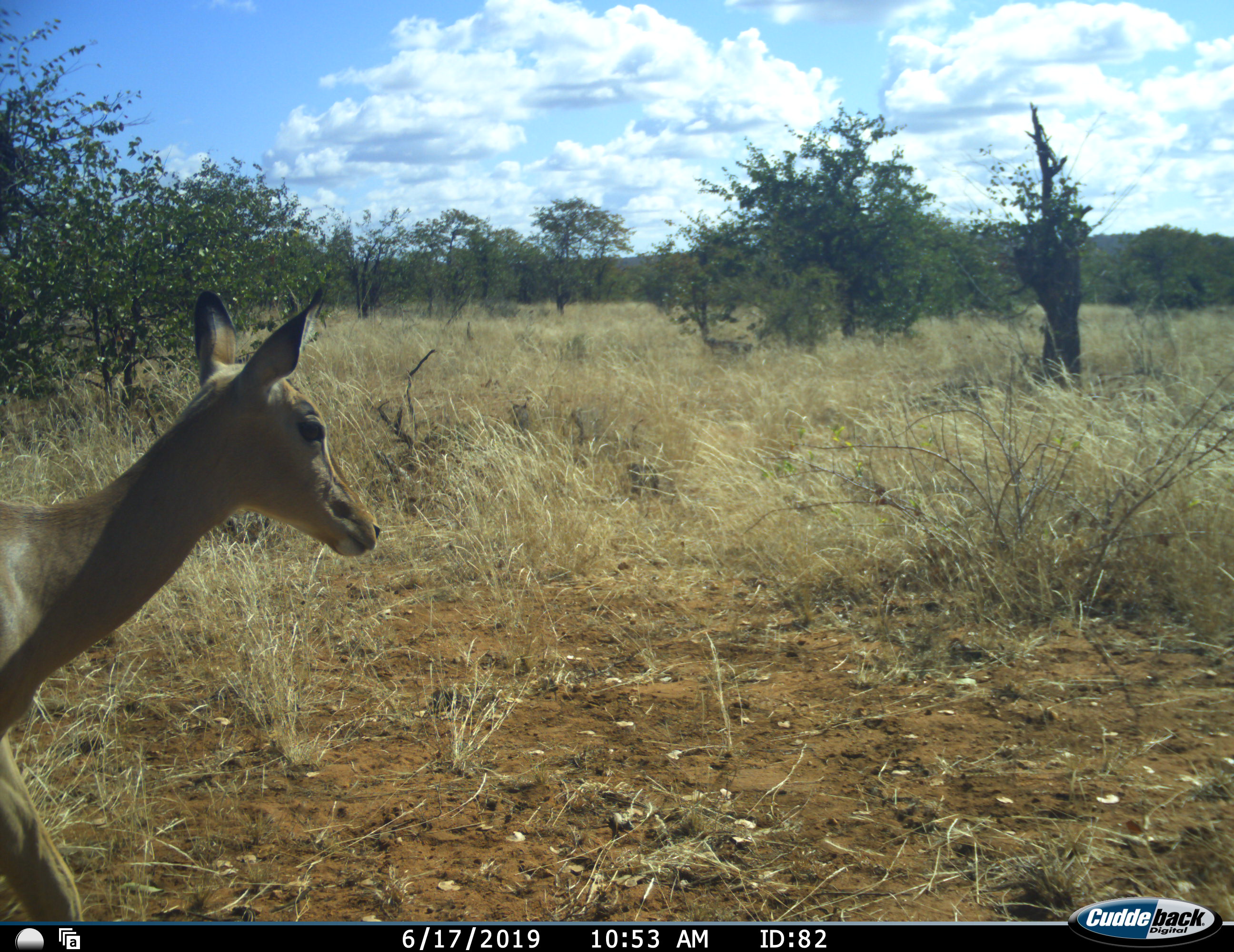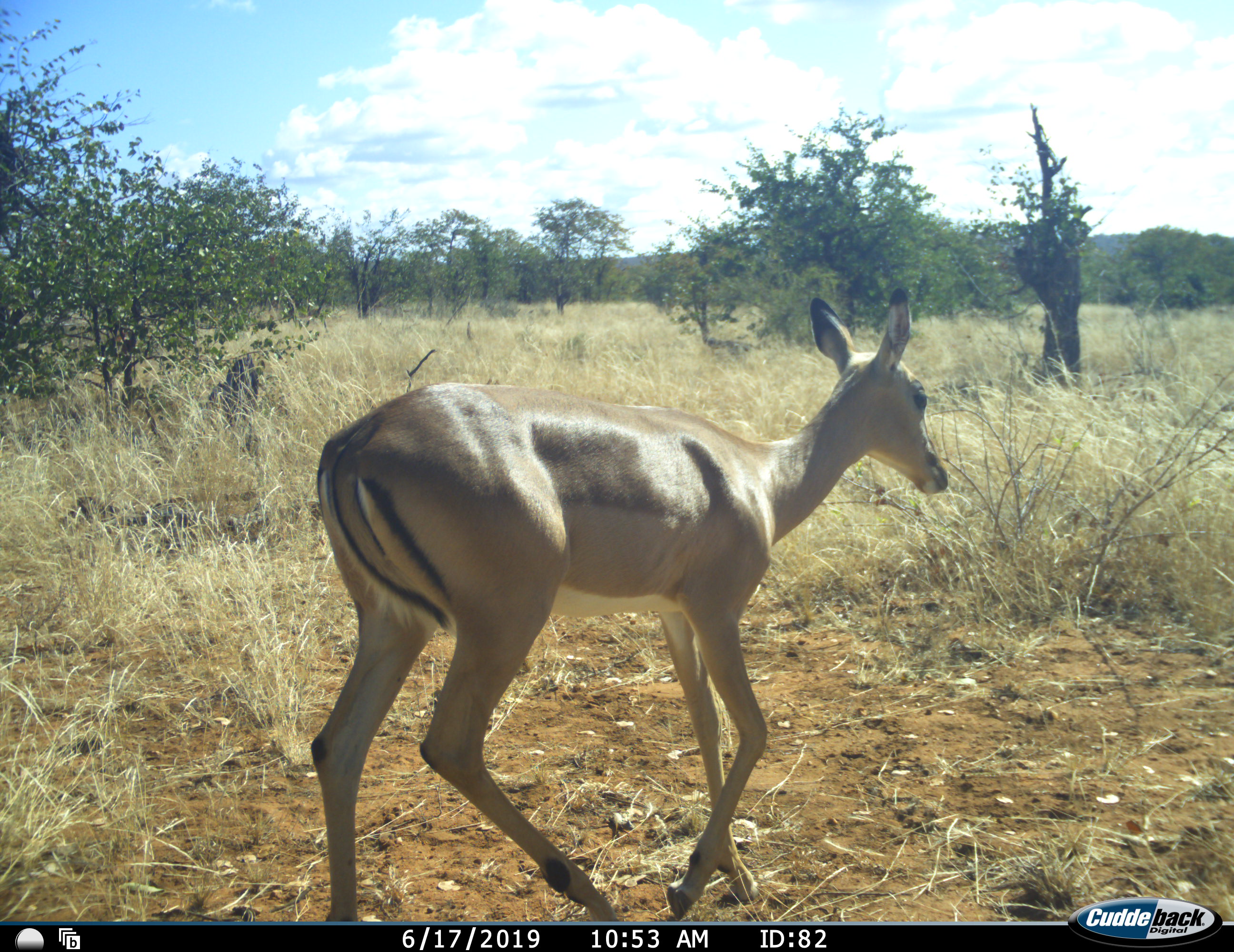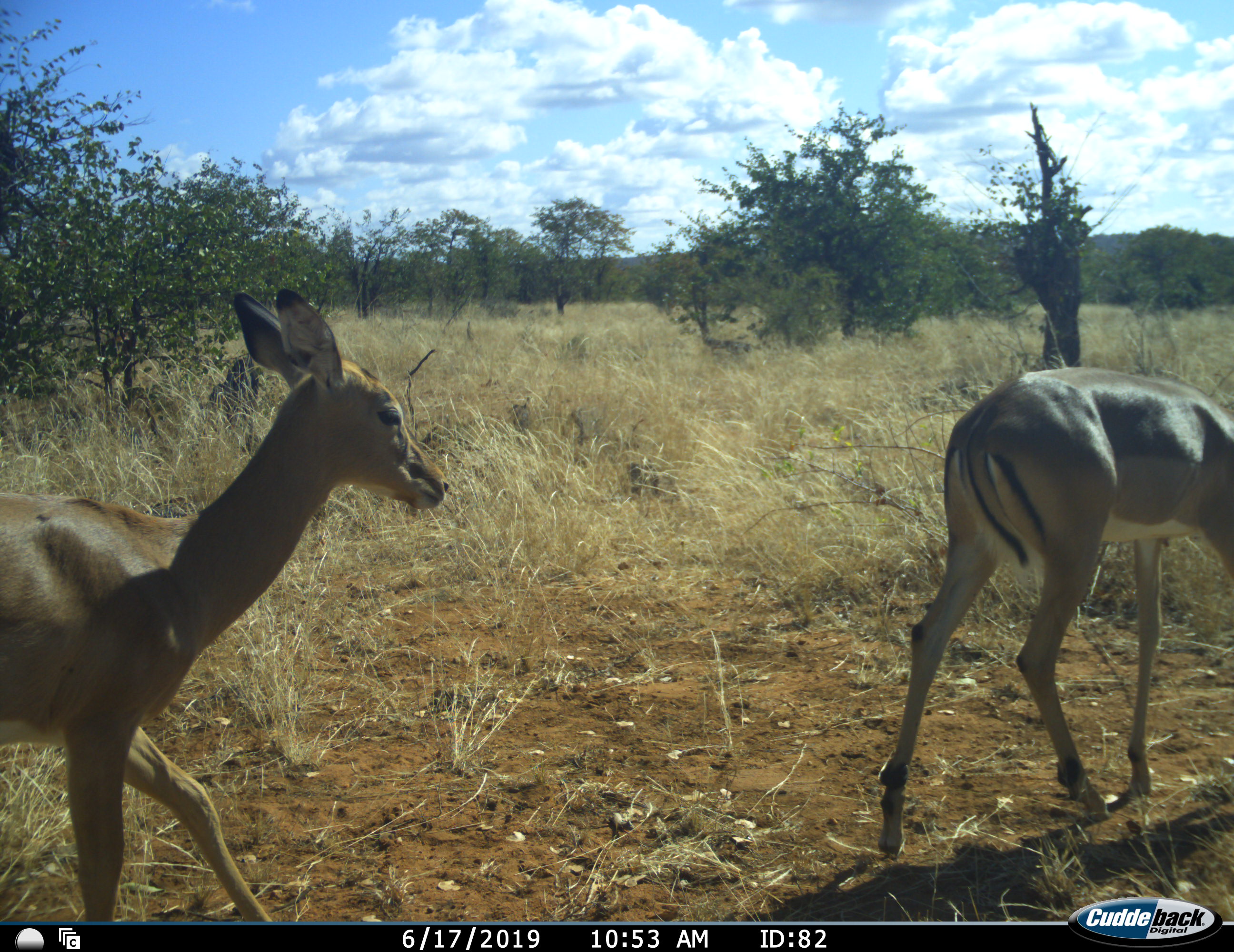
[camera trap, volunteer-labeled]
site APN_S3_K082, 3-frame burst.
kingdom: Animalia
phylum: Chordata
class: Mammalia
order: Artiodactyla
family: Bovidae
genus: Aepyceros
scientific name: Aepyceros melampus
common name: impala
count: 2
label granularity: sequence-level